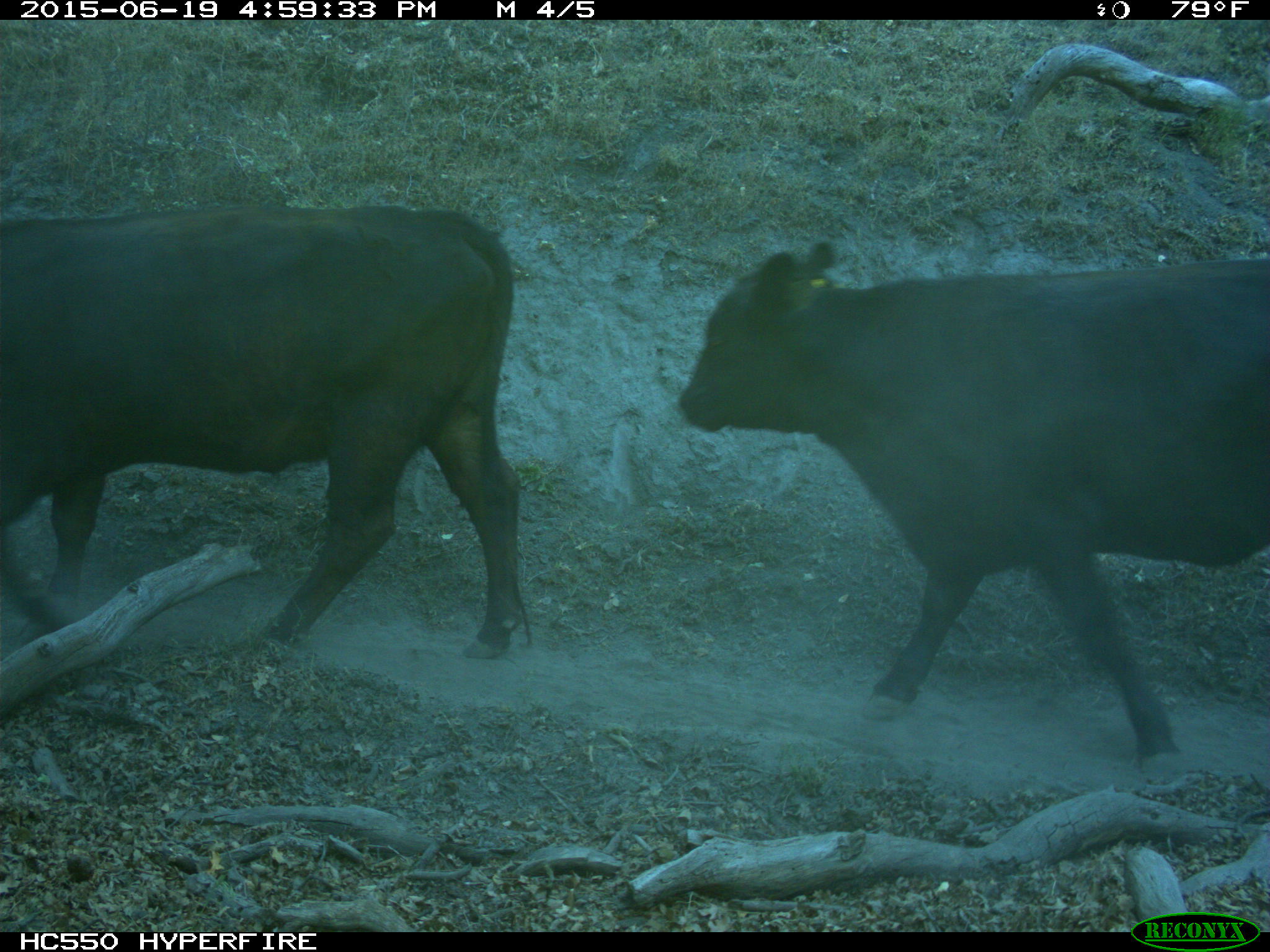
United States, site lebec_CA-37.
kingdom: Animalia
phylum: Chordata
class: Mammalia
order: Artiodactyla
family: Bovidae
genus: Bos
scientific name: Bos taurus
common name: domestic cow